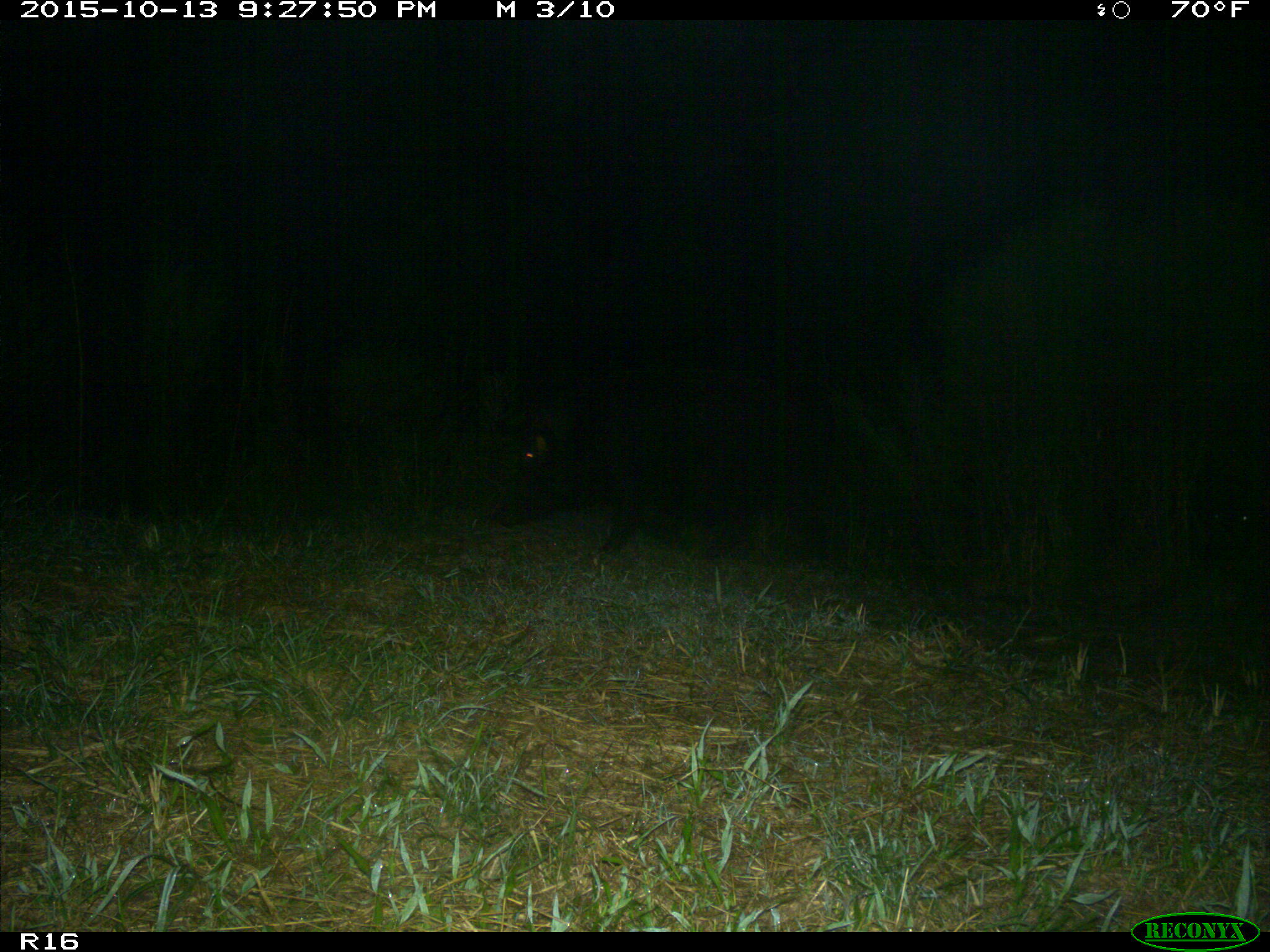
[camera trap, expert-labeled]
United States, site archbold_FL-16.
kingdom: Animalia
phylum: Chordata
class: Mammalia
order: Artiodactyla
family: Suidae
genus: Sus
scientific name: Sus scrofa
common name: wild boar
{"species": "Sus scrofa (wild boar)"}